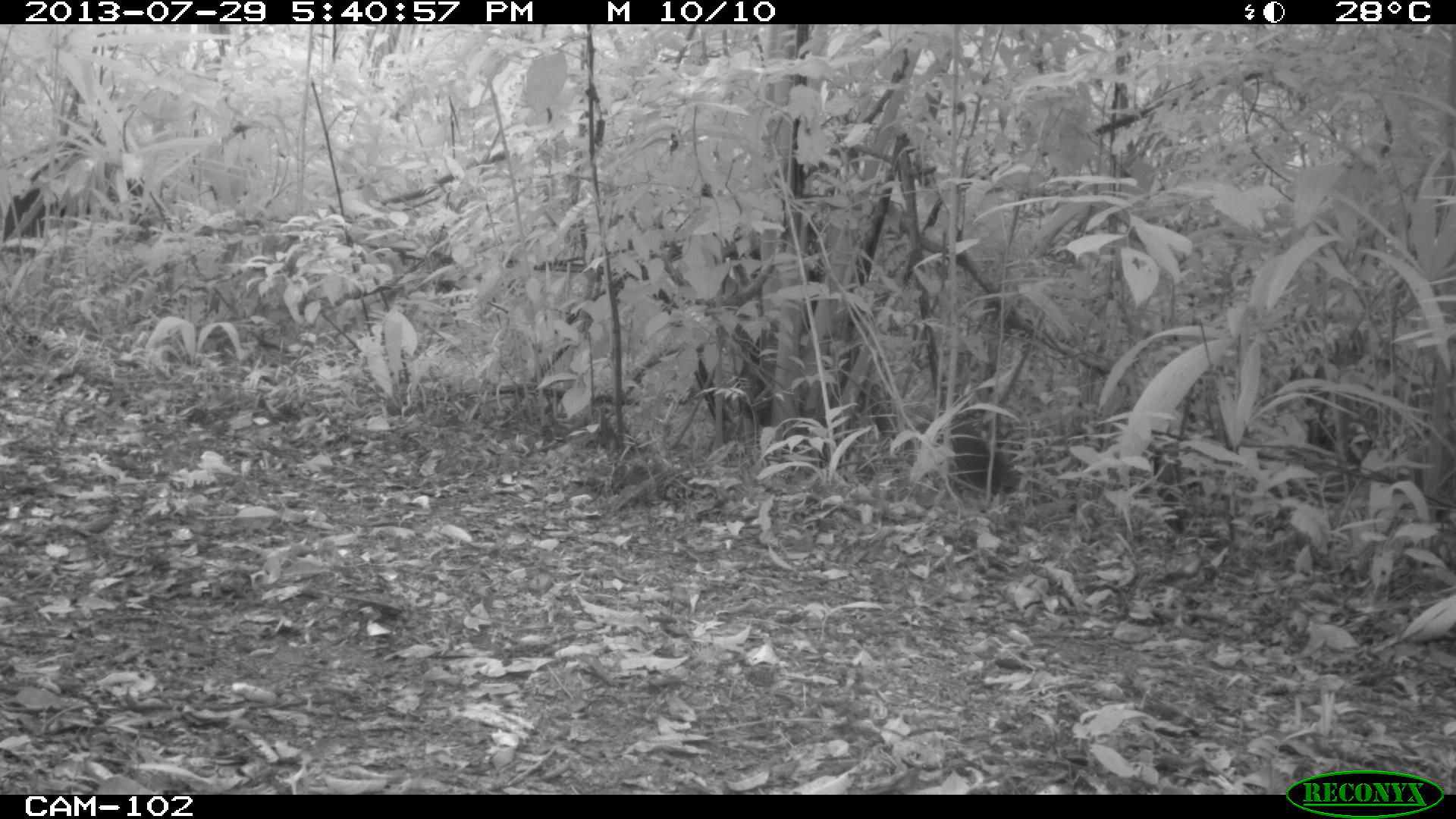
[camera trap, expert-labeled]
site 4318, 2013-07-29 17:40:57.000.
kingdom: Animalia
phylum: Chordata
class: Mammalia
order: Rodentia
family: Dasyproctidae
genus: Dasyprocta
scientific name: Dasyprocta punctata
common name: central american agouti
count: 1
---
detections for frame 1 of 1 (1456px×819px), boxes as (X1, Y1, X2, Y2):
dasyprocta punctata: (902, 418, 1018, 494)